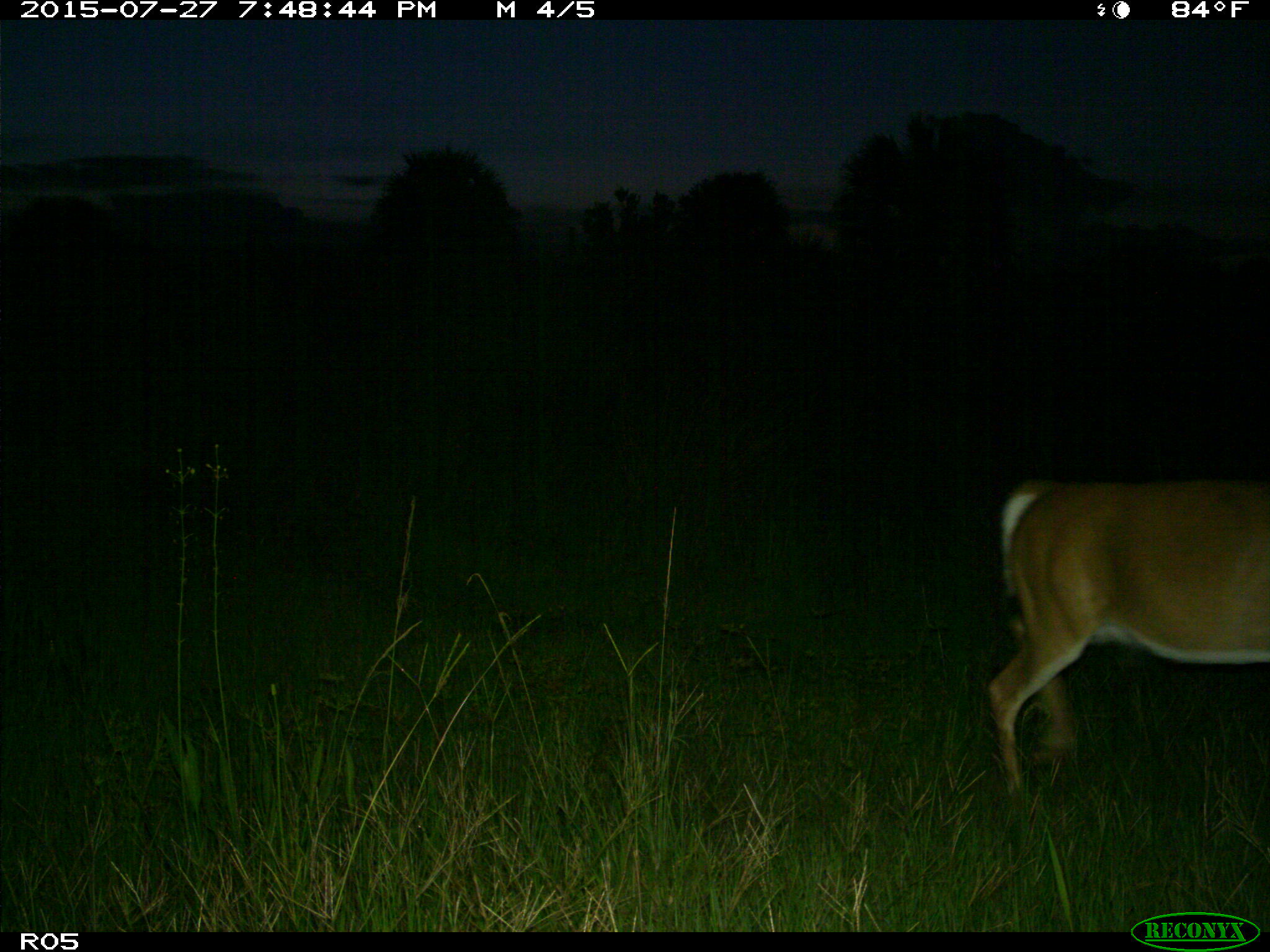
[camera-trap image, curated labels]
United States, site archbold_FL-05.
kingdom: Animalia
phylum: Chordata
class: Mammalia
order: Artiodactyla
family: Cervidae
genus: Odocoileus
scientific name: Odocoileus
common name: deer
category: unidentified deer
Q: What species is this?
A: Unidentified deer (deer) (Odocoileus).